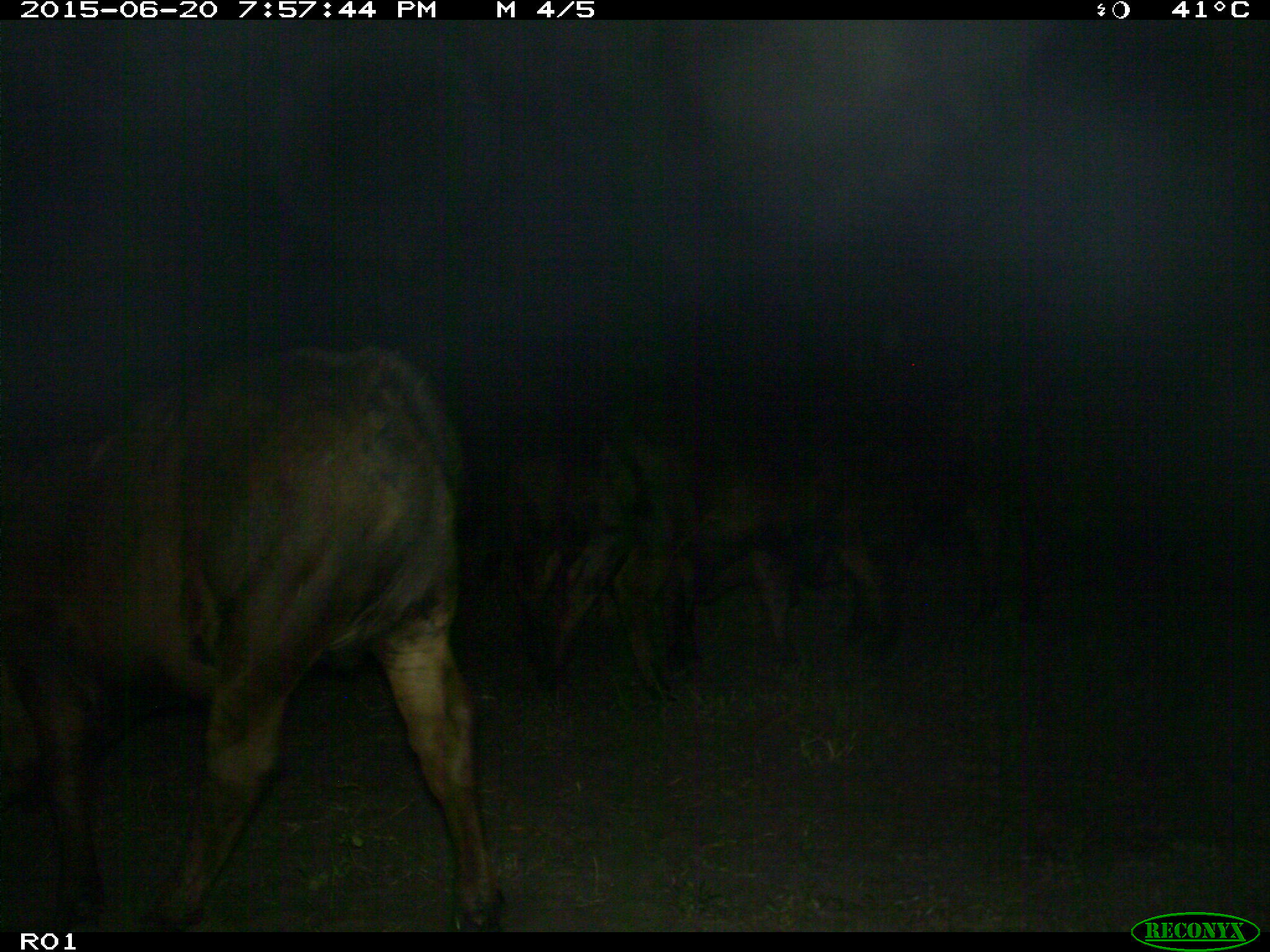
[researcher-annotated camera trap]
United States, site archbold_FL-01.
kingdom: Animalia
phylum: Chordata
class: Mammalia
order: Artiodactyla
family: Bovidae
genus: Bos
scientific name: Bos taurus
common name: domestic cow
Bos taurus (domestic cow).